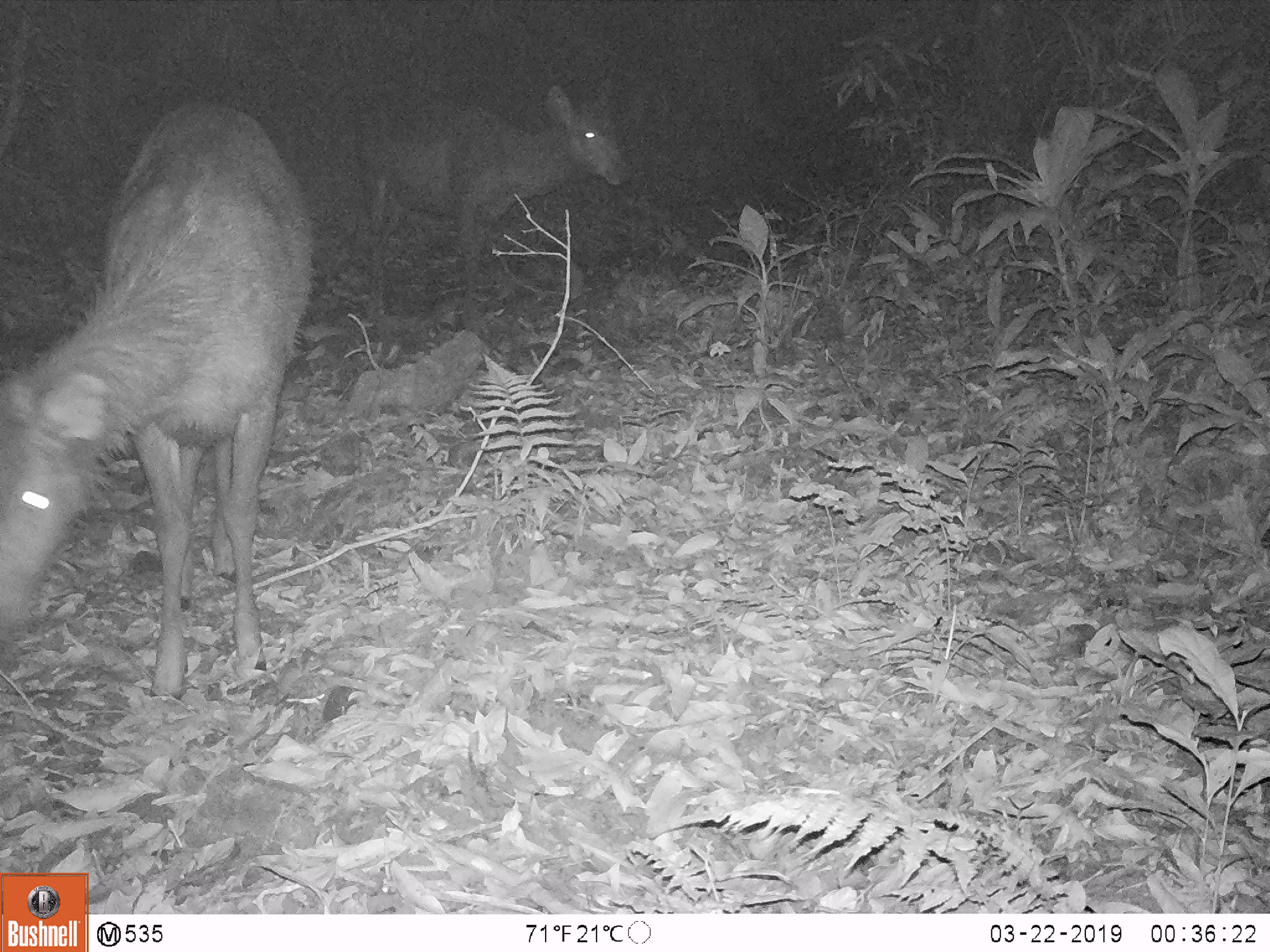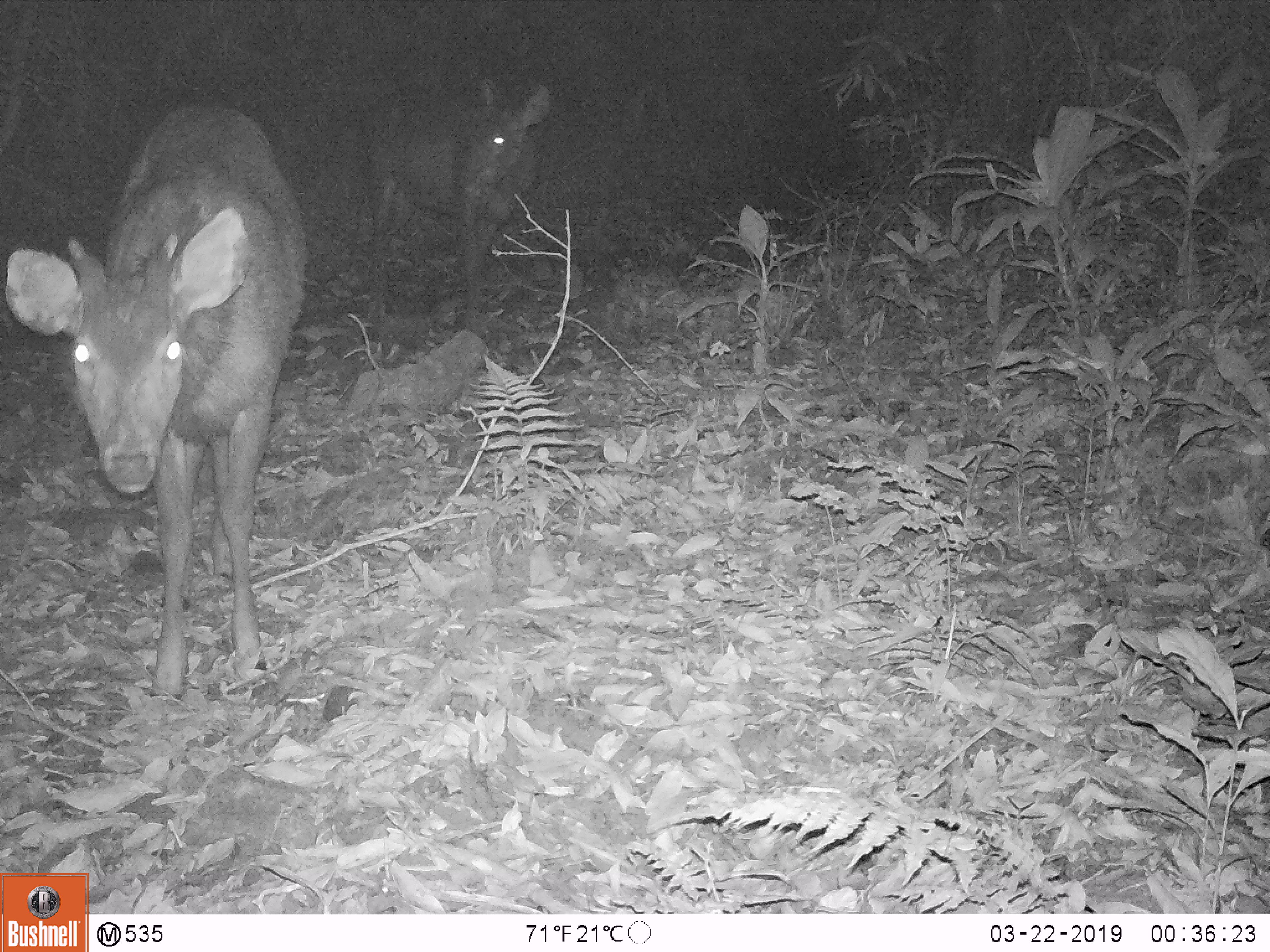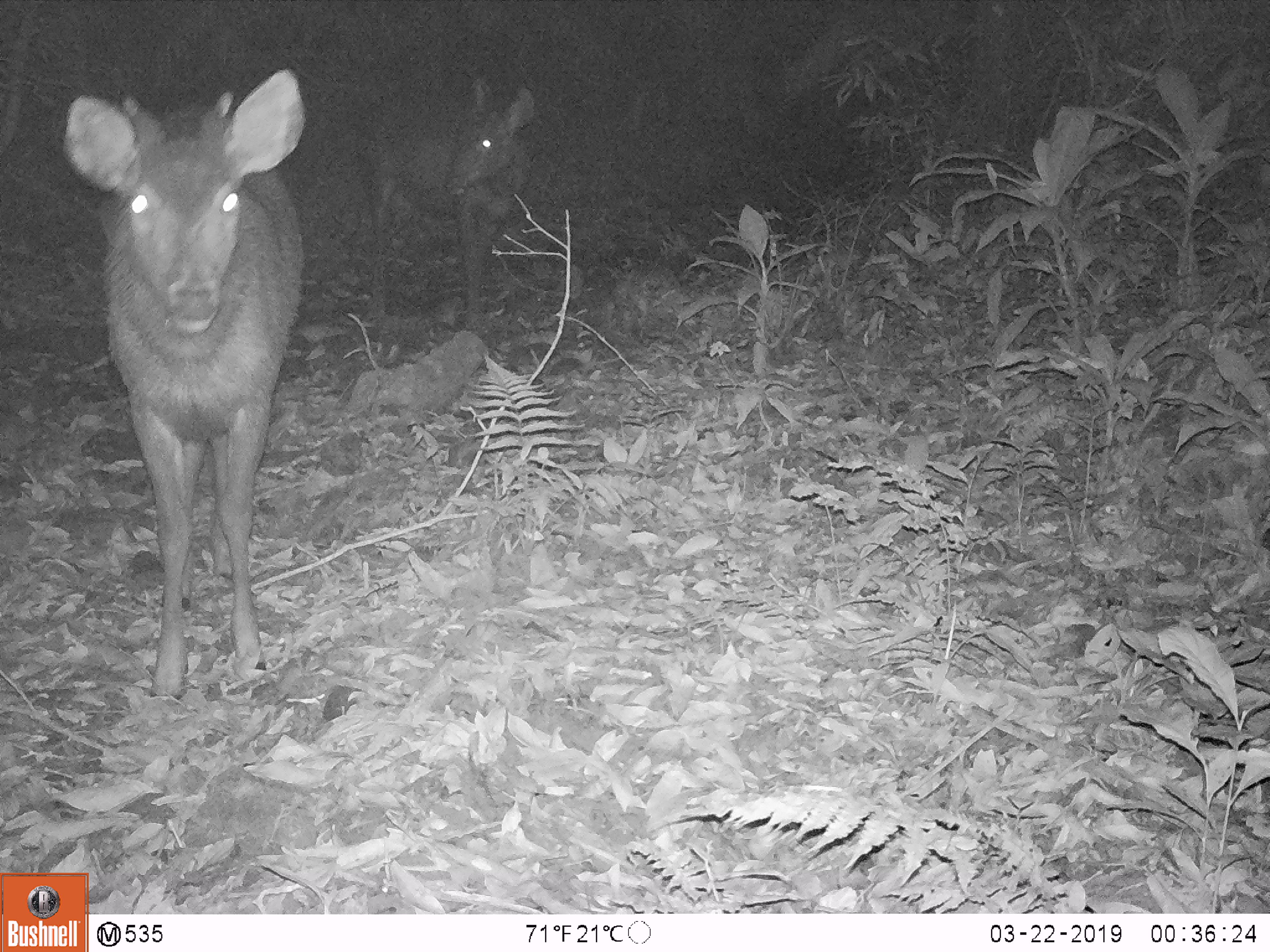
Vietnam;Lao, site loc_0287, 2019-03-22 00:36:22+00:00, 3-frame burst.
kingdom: Animalia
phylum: Chordata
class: Mammalia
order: Artiodactyla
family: Cervidae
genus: Rusa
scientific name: Rusa unicolor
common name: sambar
Sambar (Rusa unicolor). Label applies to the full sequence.